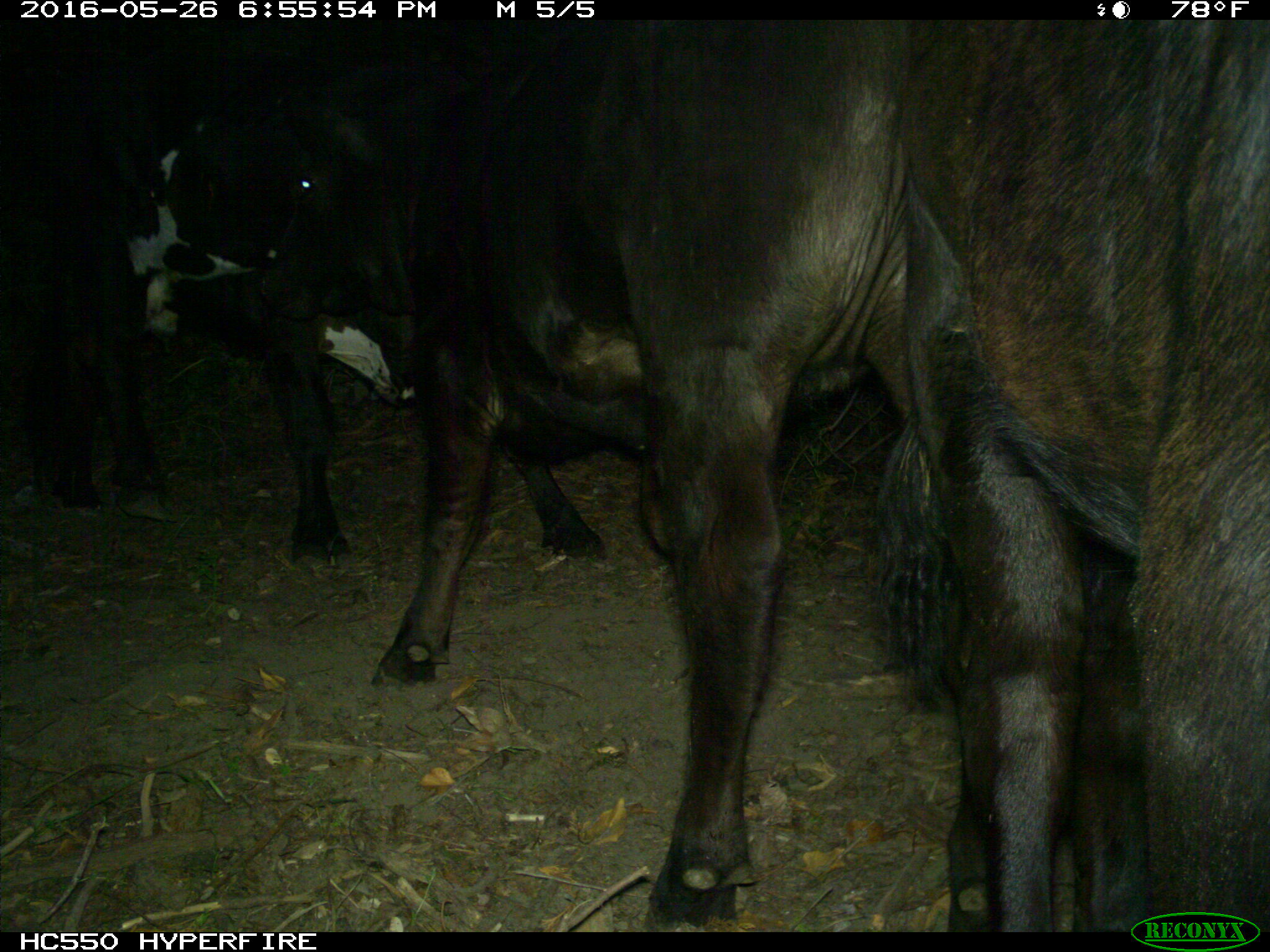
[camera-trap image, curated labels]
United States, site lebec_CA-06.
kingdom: Animalia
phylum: Chordata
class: Mammalia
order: Artiodactyla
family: Bovidae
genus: Bos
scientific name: Bos taurus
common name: domestic cow